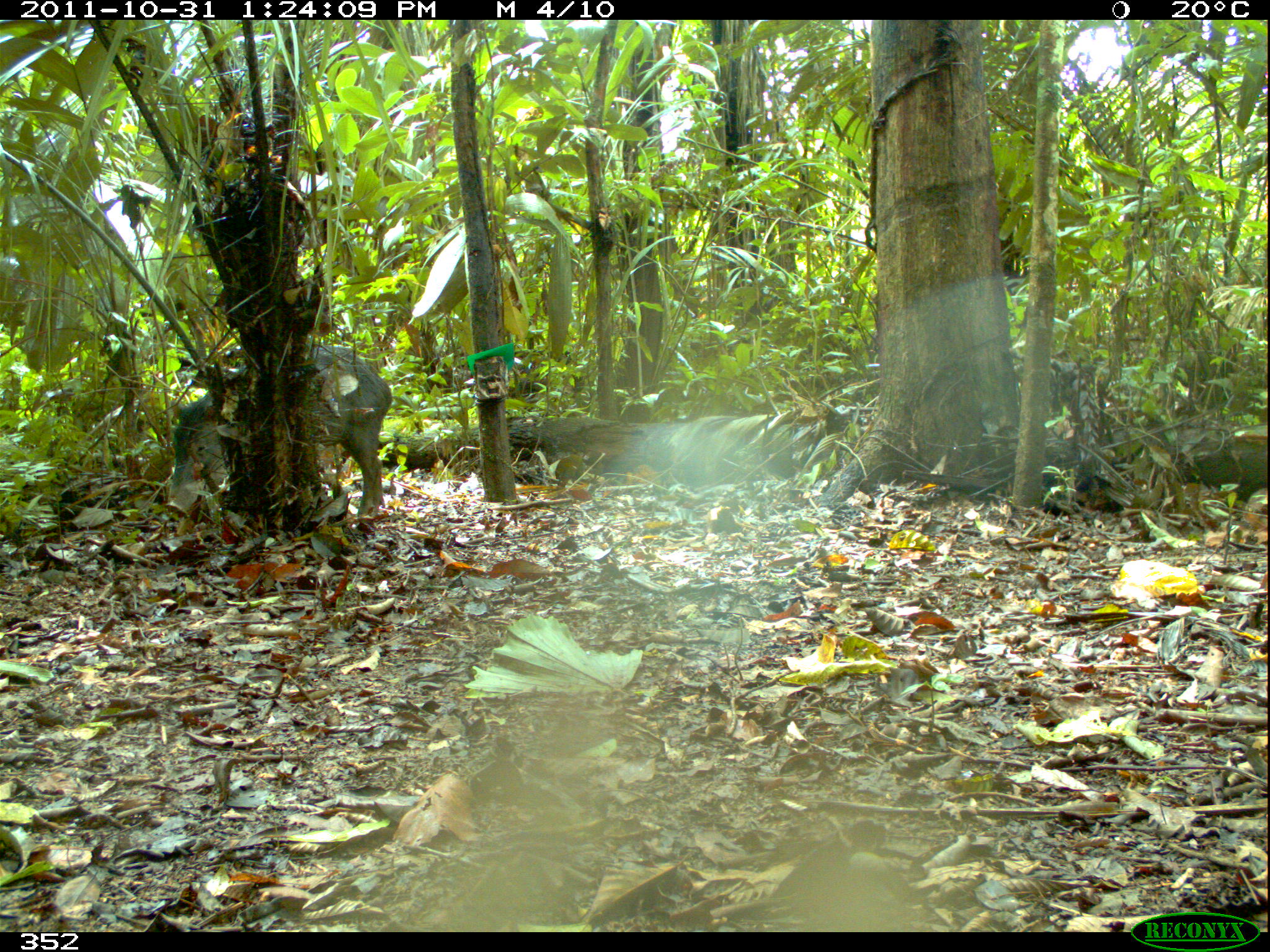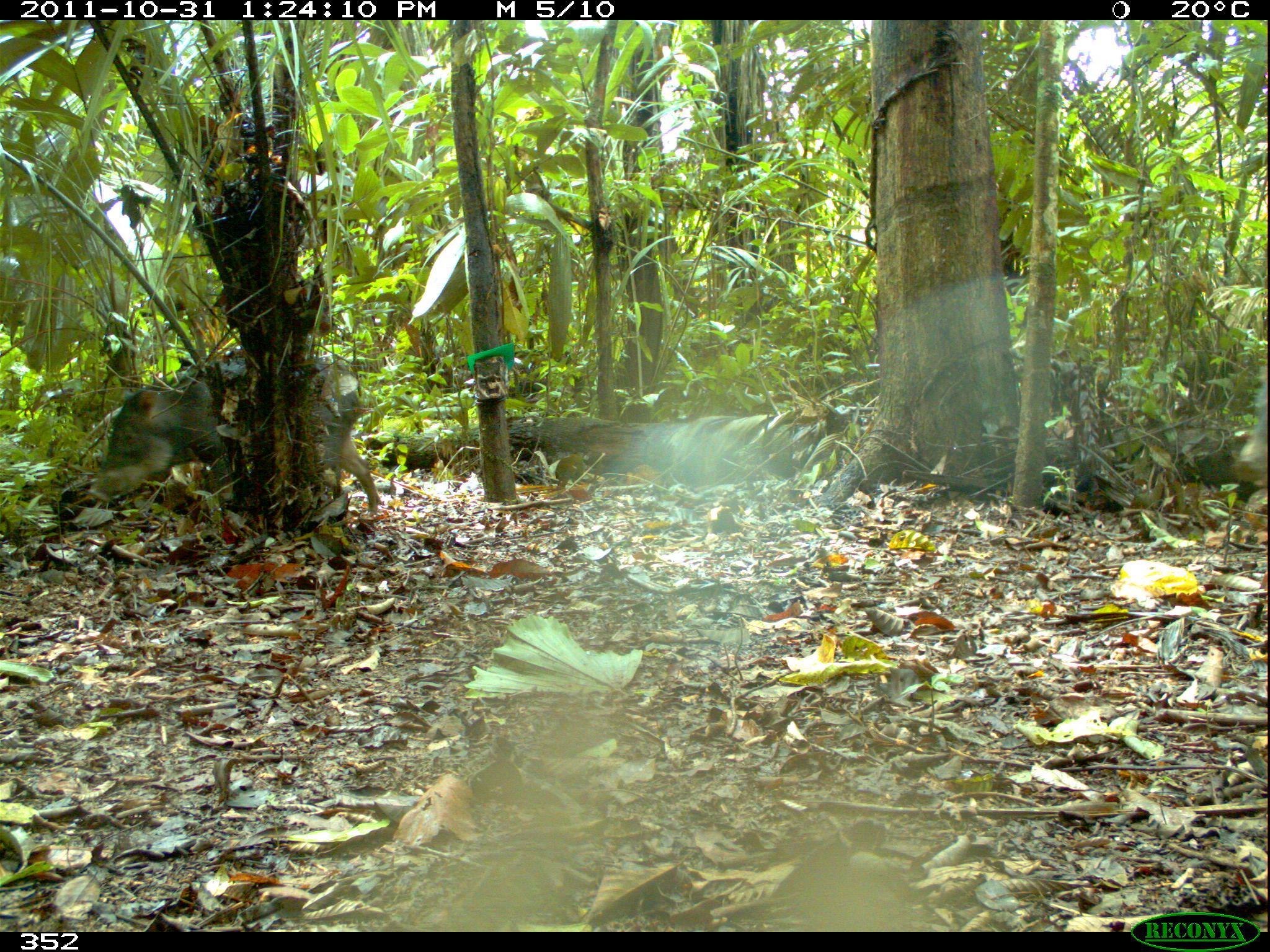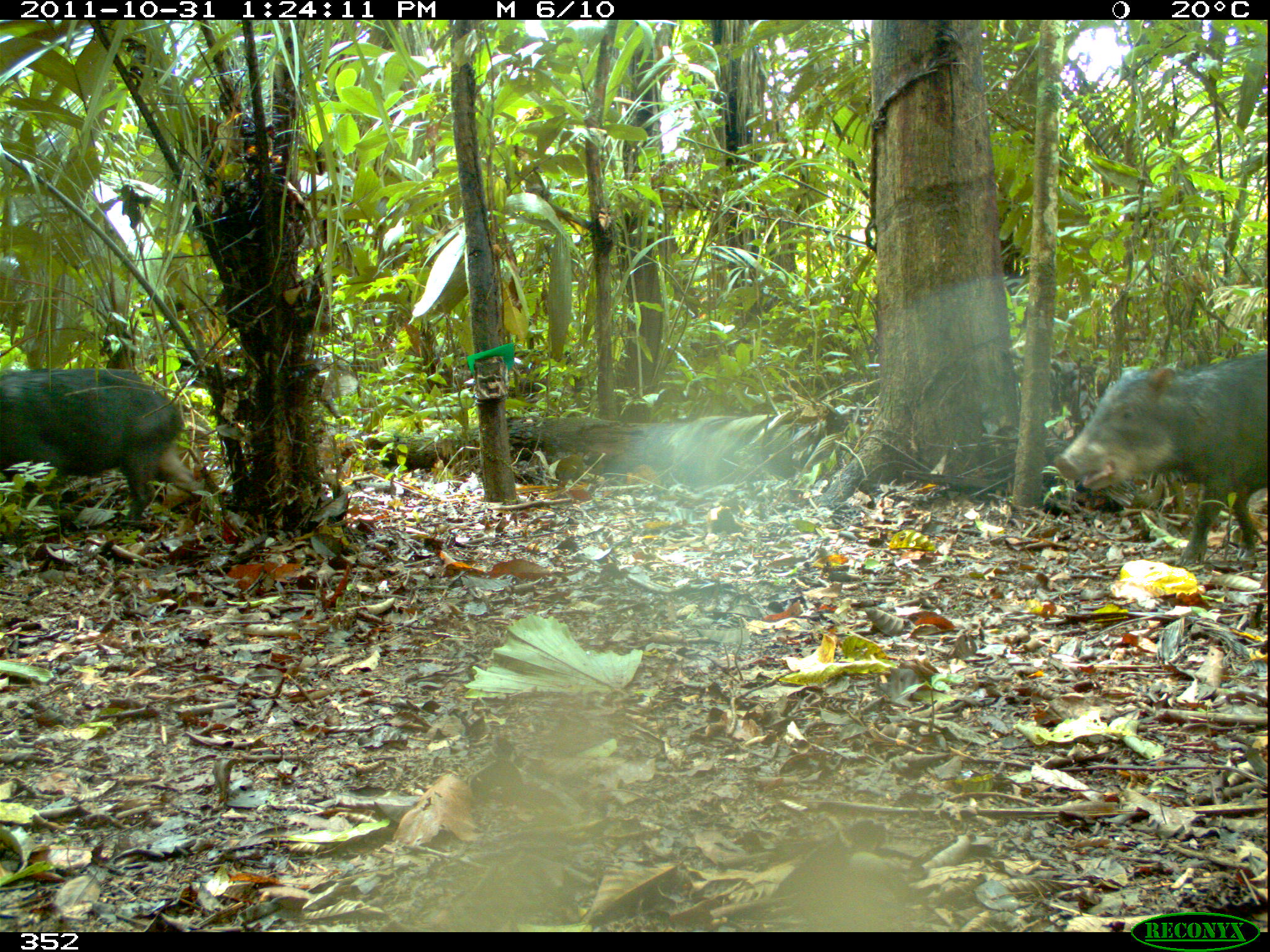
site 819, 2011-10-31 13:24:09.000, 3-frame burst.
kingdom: Animalia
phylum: Chordata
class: Mammalia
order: Artiodactyla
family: Tayassuidae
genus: Tayassu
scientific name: Tayassu pecari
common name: white-lipped peccary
Tayassu pecari (white-lipped peccary).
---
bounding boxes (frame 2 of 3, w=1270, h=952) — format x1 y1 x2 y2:
tayassu pecari: 81 350 379 517